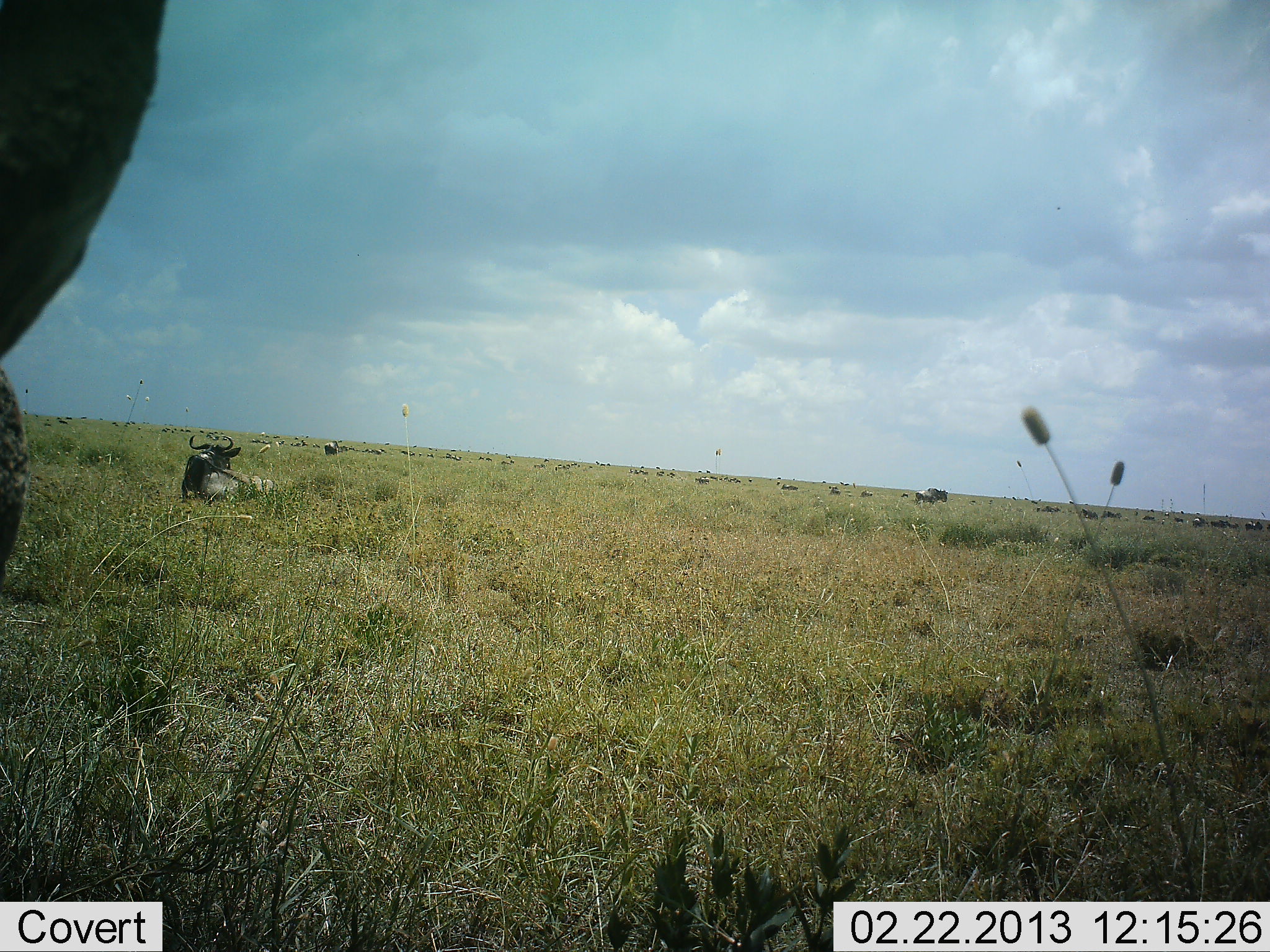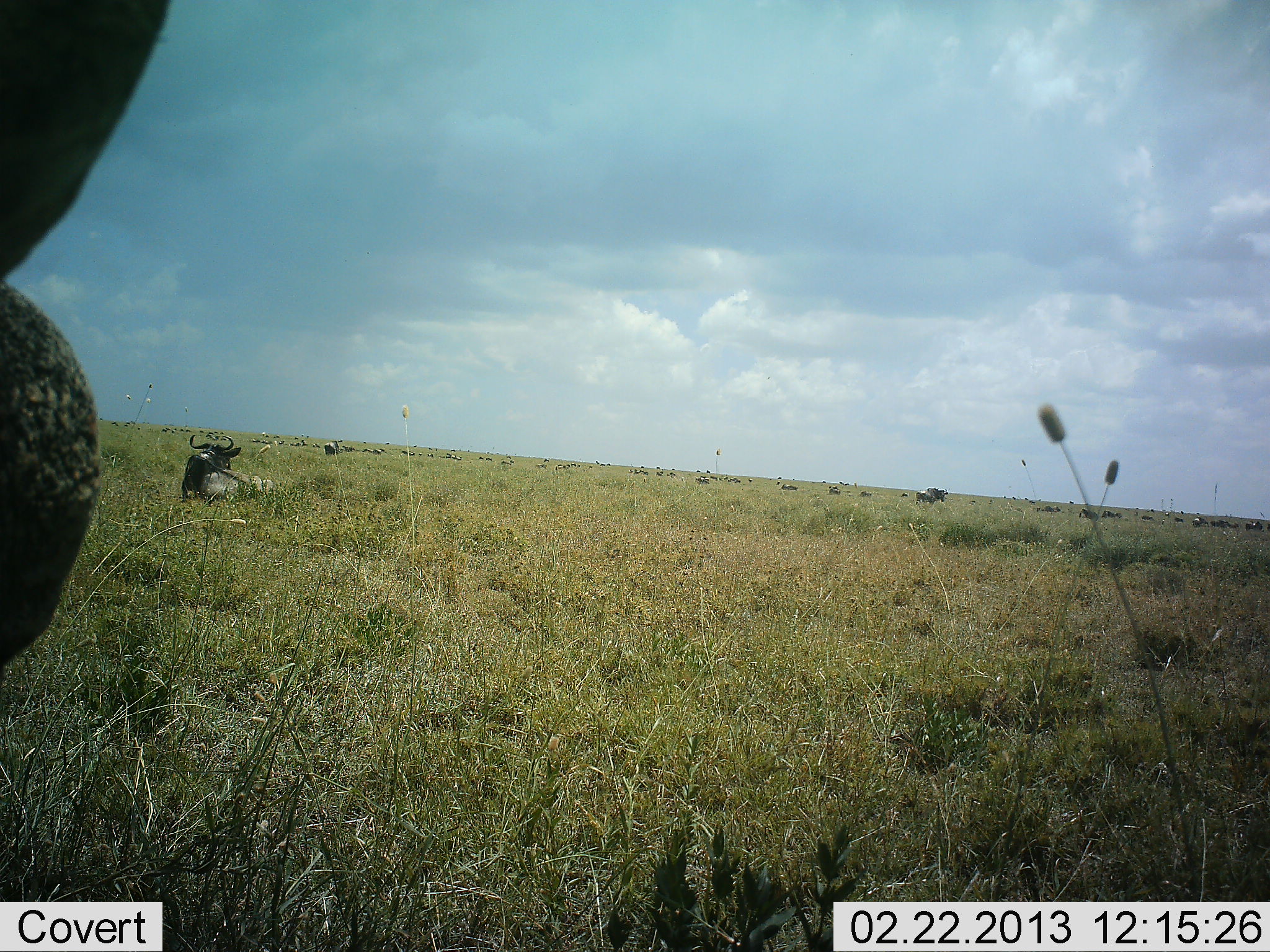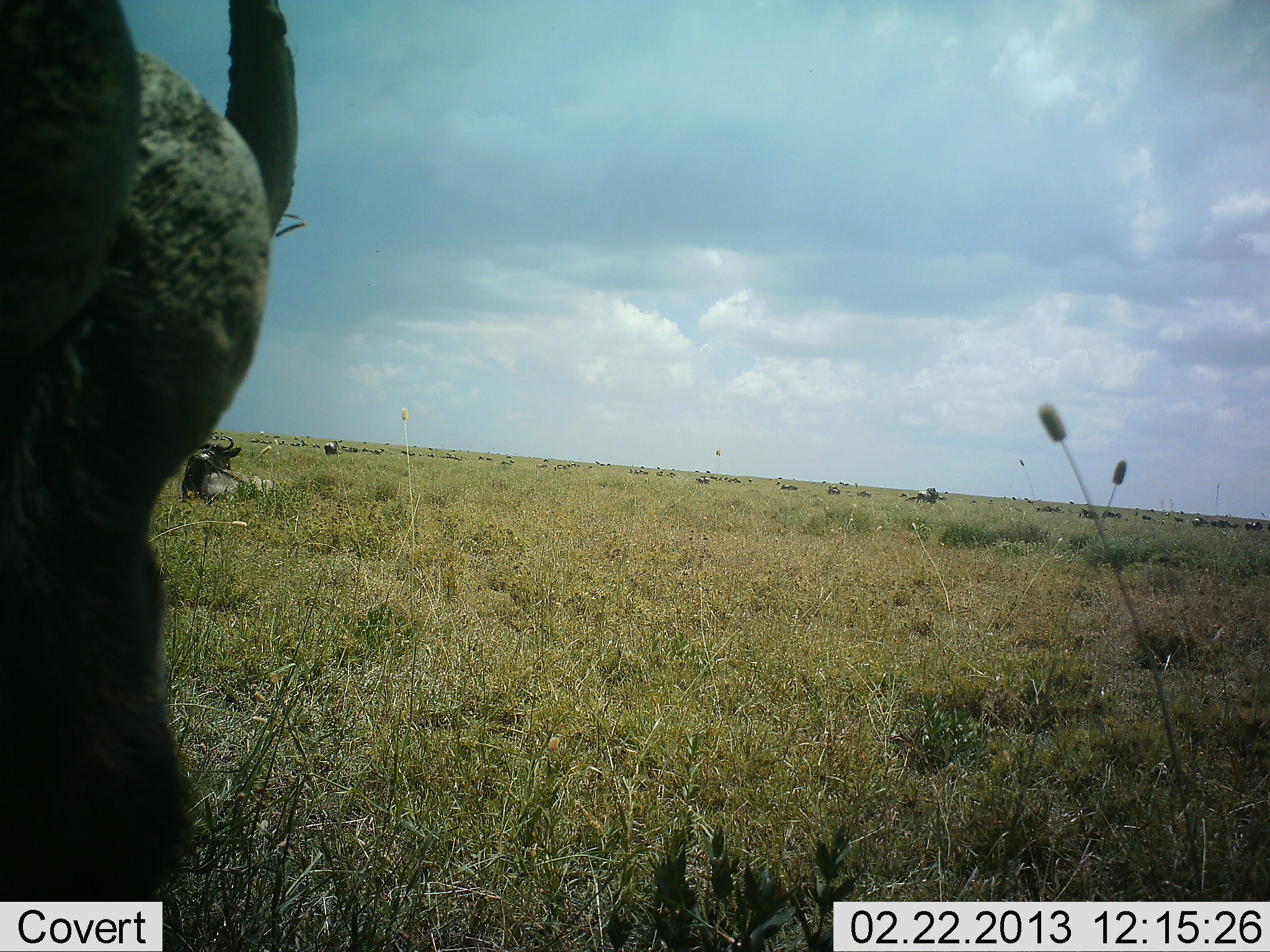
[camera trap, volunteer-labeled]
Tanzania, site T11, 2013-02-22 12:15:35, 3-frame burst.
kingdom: Animalia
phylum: Chordata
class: Mammalia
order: Artiodactyla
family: Bovidae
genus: Connochaetes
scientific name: Connochaetes taurinus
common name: blue wildebeest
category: wildebeest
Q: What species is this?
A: Wildebeest (blue wildebeest) (Connochaetes taurinus).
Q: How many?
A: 11-50.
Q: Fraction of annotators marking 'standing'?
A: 53%.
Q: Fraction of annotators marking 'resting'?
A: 95%.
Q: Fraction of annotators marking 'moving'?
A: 42%.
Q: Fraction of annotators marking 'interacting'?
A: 5%.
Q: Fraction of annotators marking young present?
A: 0%.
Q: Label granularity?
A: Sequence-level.